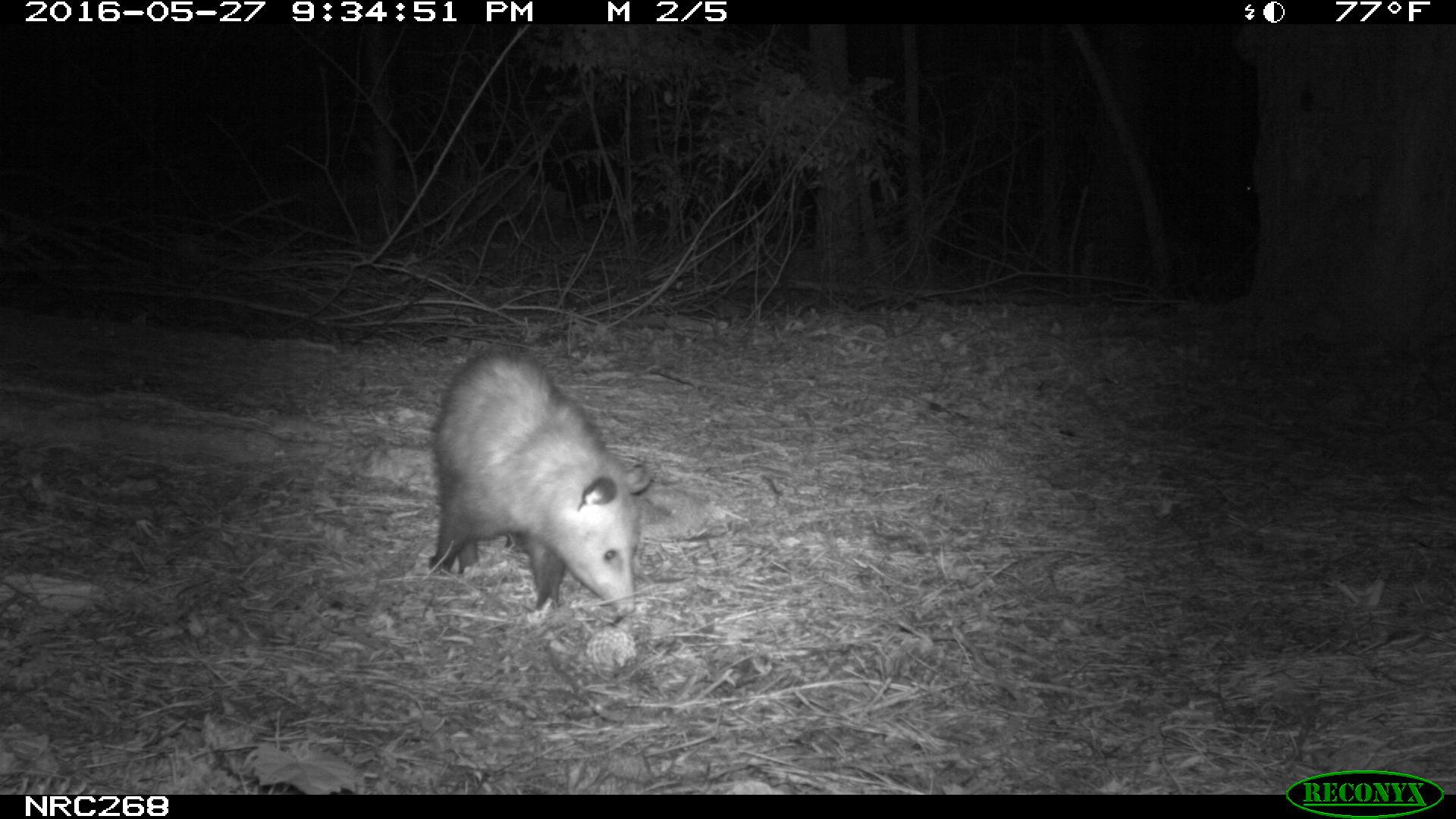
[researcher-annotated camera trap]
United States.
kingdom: Animalia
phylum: Chordata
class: Mammalia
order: Didelphimorphia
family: Didelphidae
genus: Didelphis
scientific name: Didelphis virginiana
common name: virginia opossum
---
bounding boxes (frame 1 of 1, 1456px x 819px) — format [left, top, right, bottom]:
Virginia Opossum: [419, 335, 656, 626]